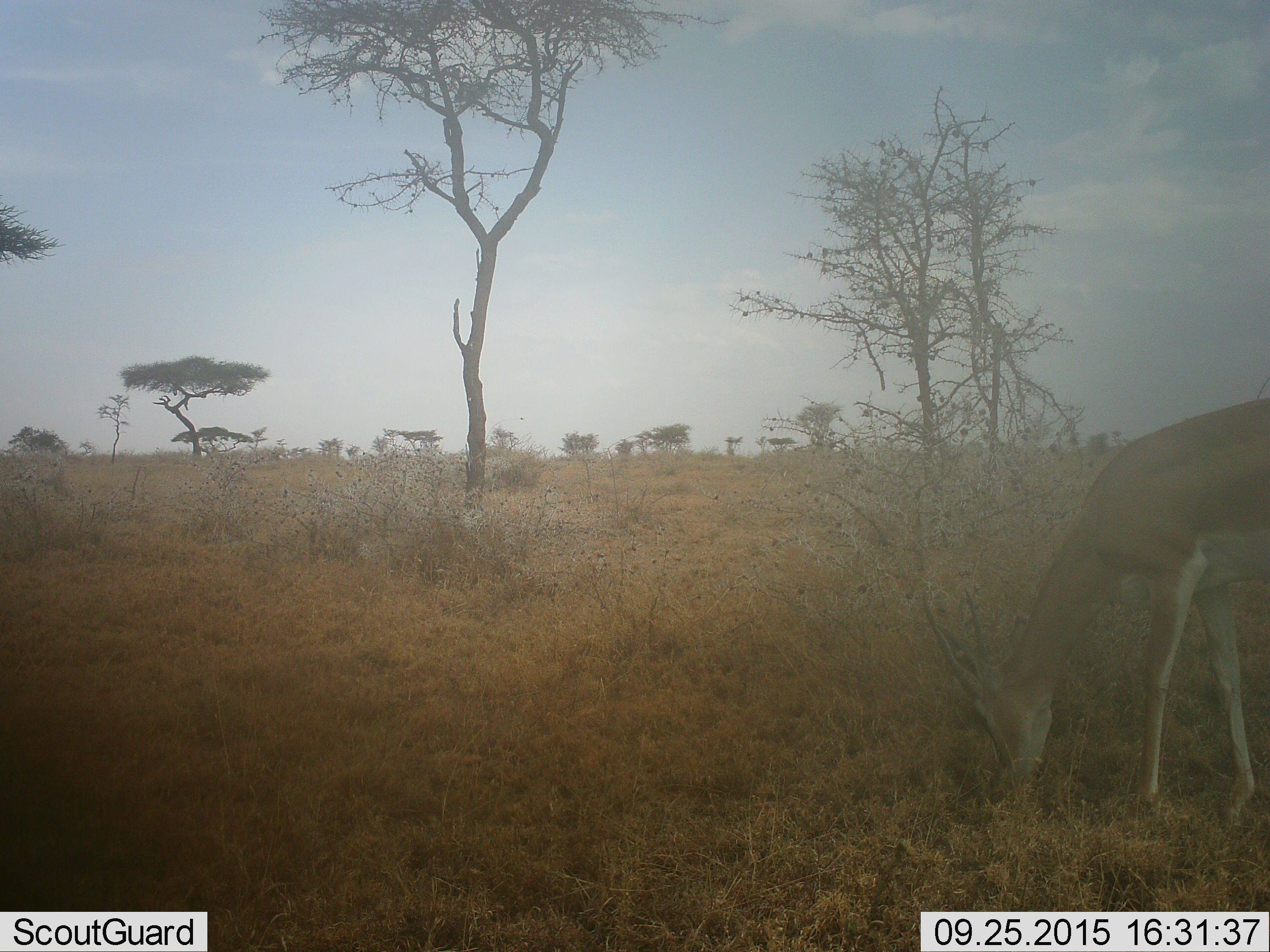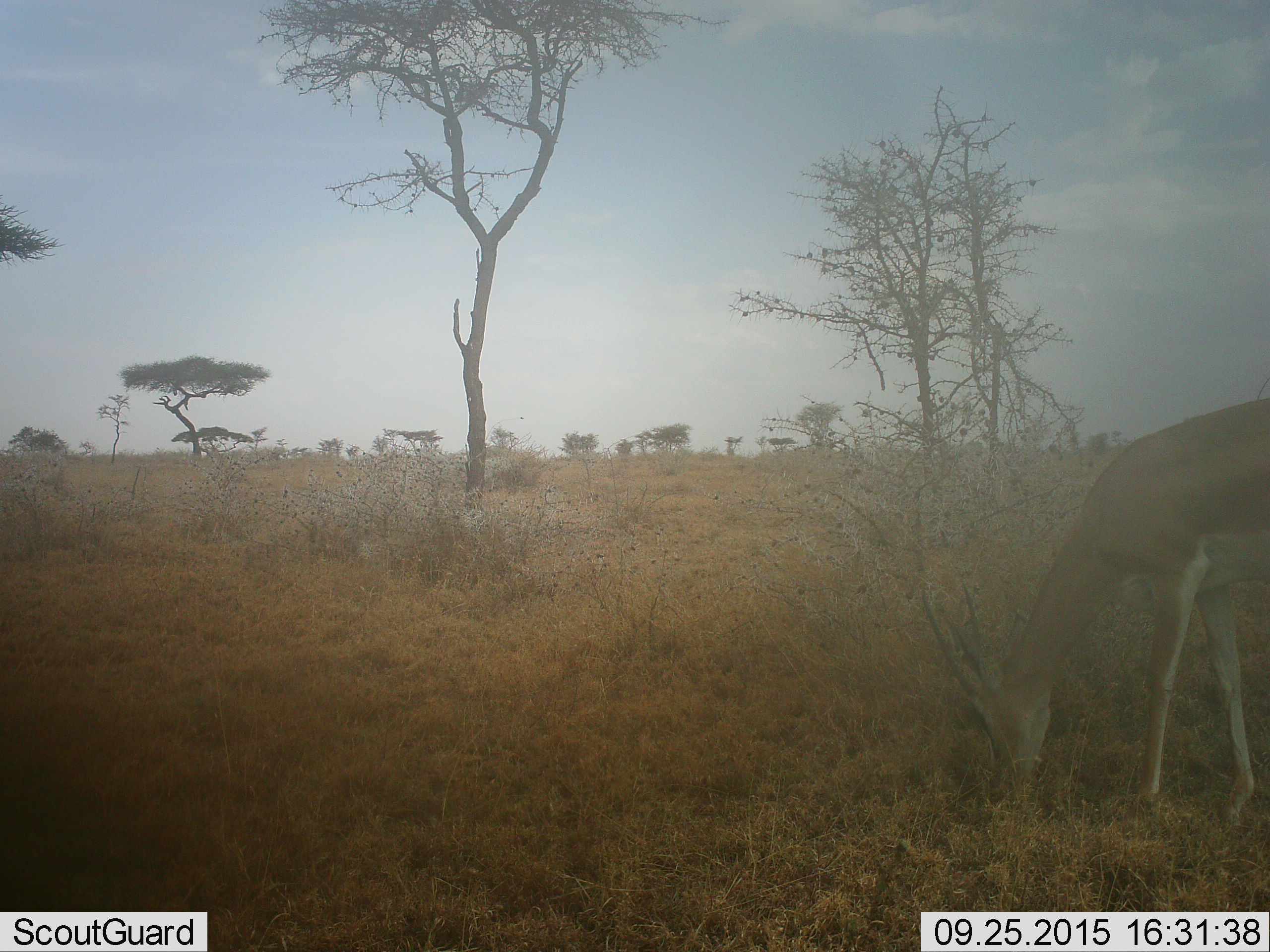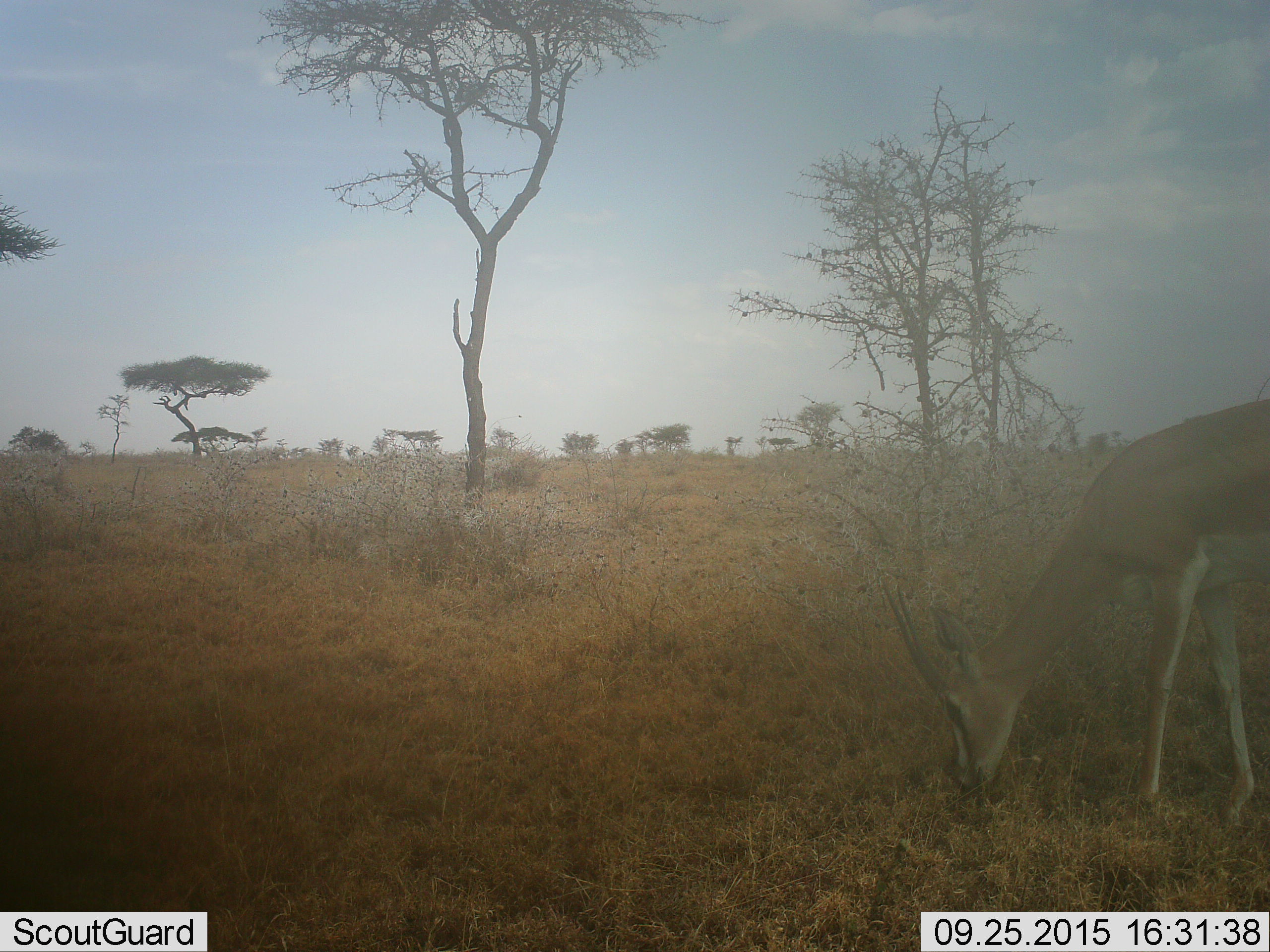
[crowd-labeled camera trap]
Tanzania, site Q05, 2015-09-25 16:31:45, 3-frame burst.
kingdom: Animalia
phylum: Chordata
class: Mammalia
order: Artiodactyla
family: Bovidae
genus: Nanger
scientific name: Nanger granti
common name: grant's gazelle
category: gazellegrants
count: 1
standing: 14%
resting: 0%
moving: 0%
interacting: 0%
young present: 0%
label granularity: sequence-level